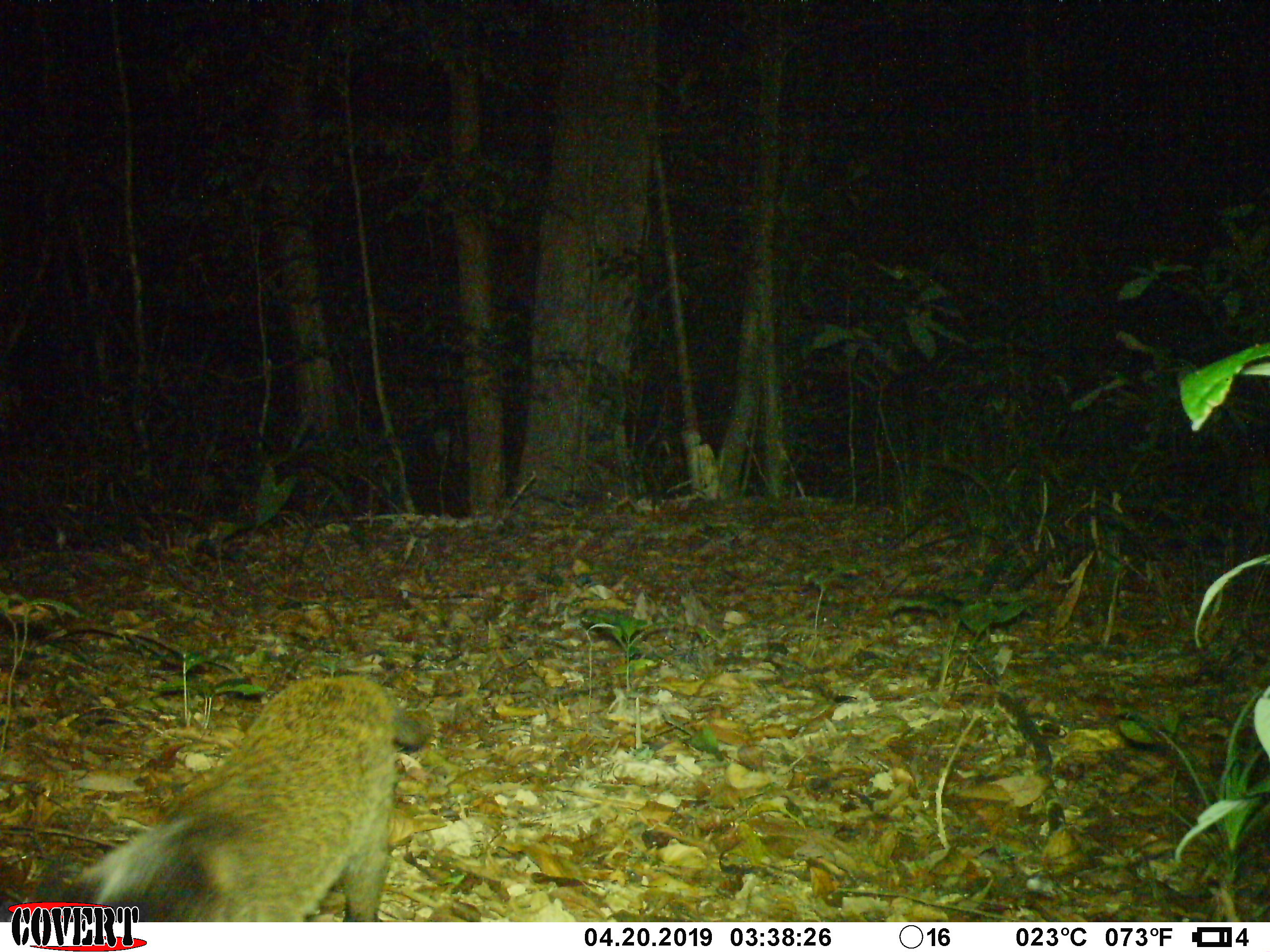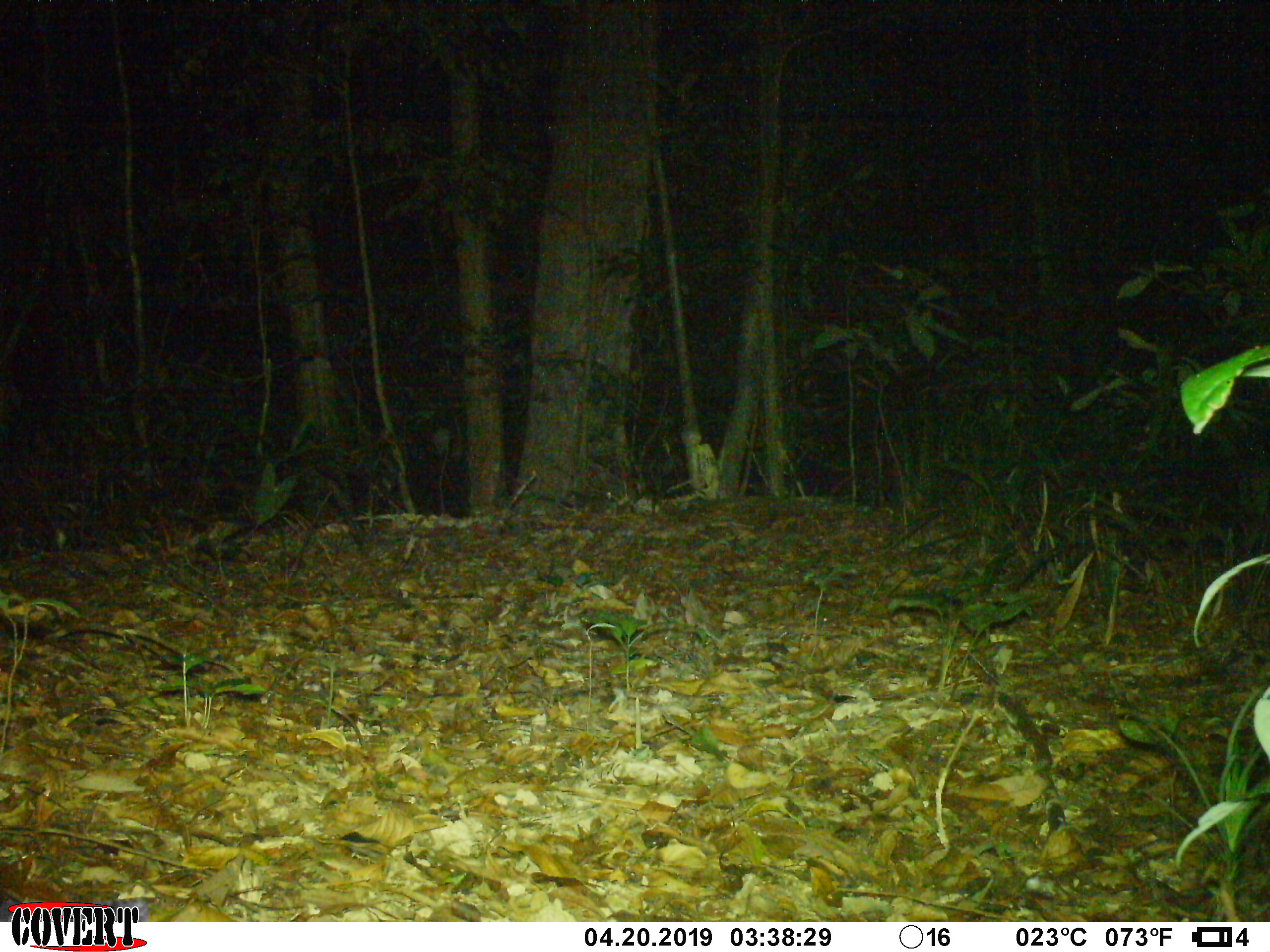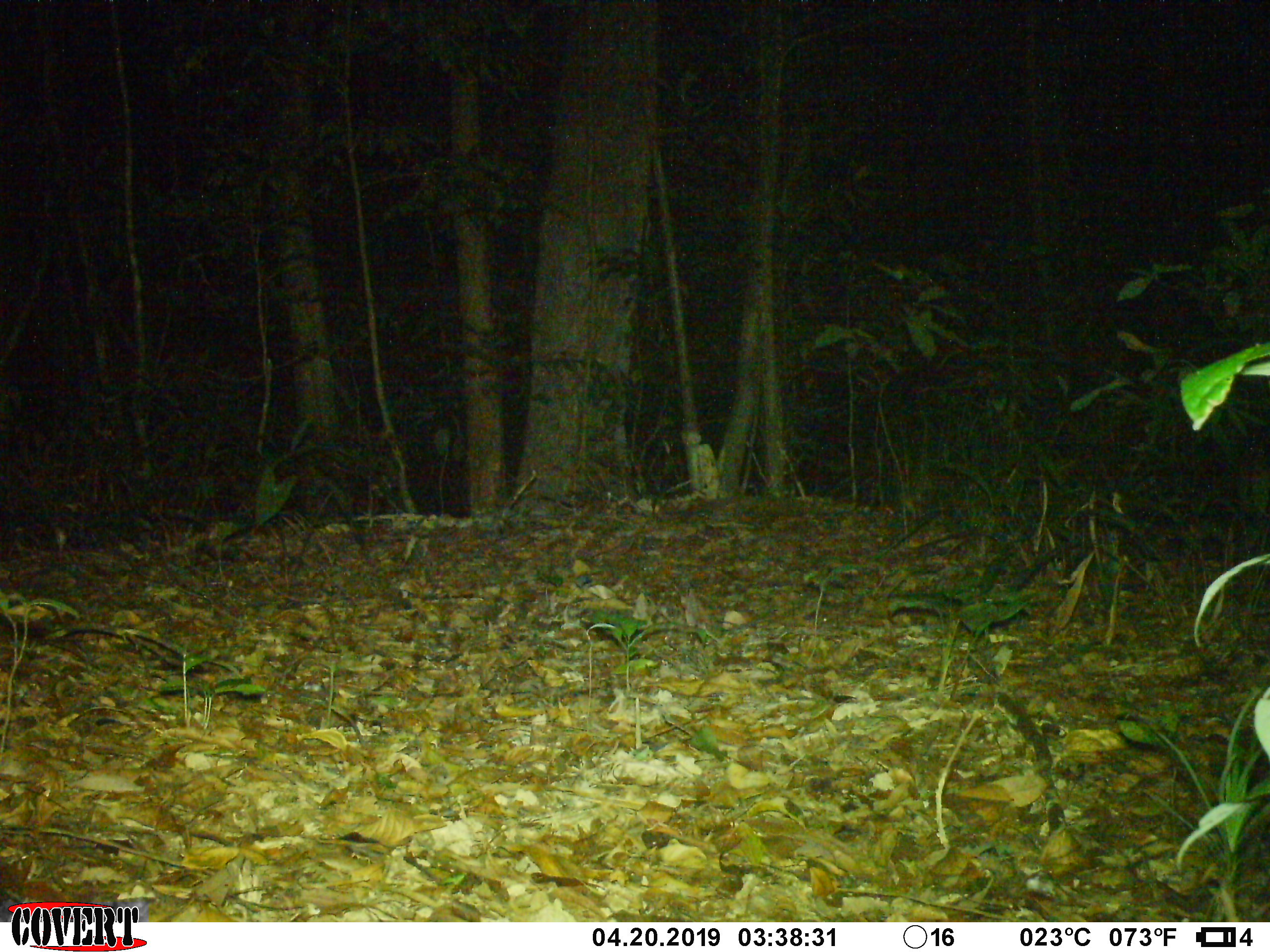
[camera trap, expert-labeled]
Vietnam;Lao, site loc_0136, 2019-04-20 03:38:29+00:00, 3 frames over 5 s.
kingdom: Animalia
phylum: Chordata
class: Mammalia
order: Carnivora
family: Viverridae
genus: Paguma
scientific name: Paguma larvata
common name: masked palm civet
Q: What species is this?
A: Masked palm civet (Paguma larvata).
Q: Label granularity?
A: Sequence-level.